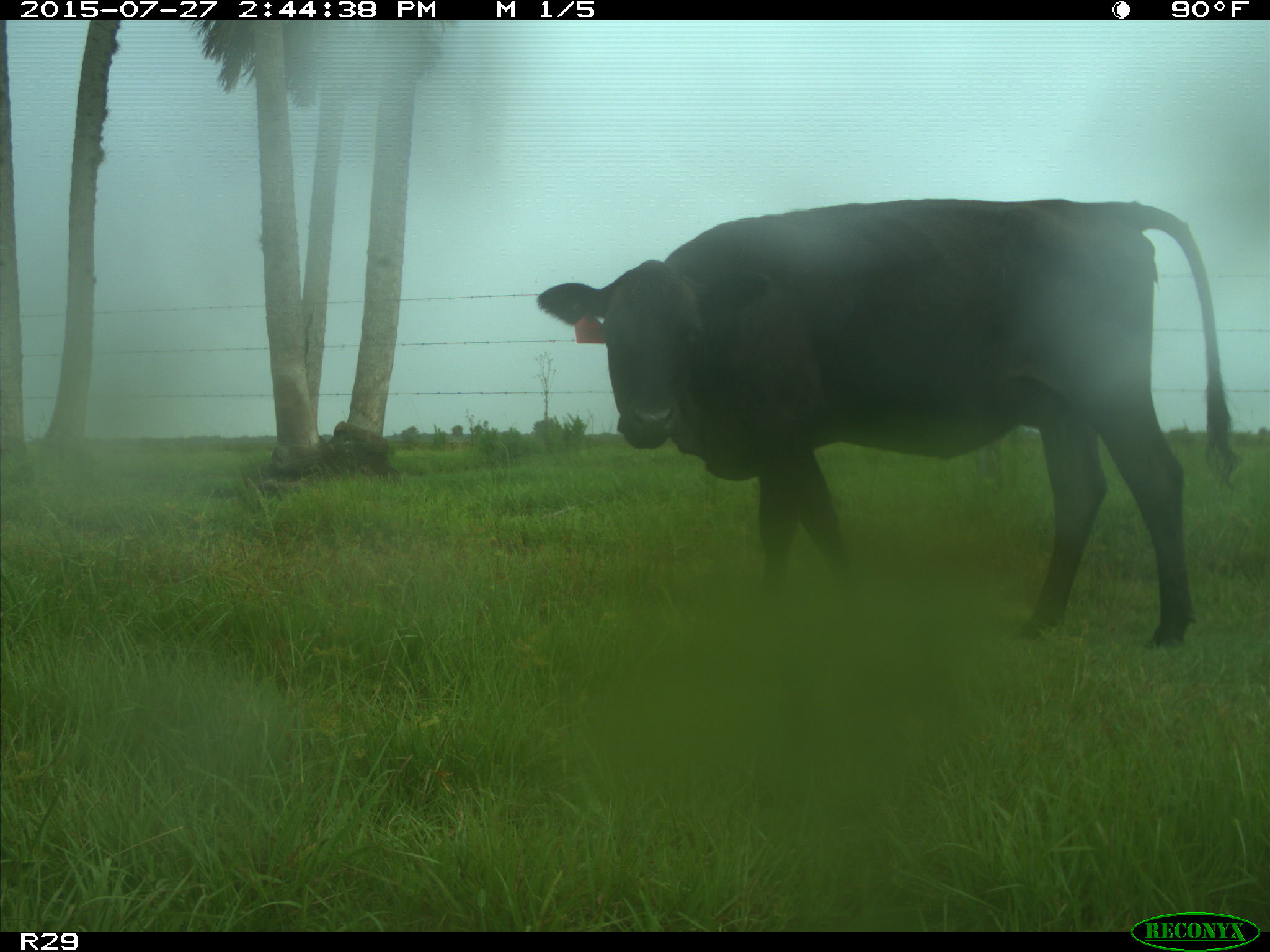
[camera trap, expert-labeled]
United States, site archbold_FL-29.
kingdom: Animalia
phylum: Chordata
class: Mammalia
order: Artiodactyla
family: Bovidae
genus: Bos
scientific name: Bos taurus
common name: domestic cow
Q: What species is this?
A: Bos taurus (domestic cow).